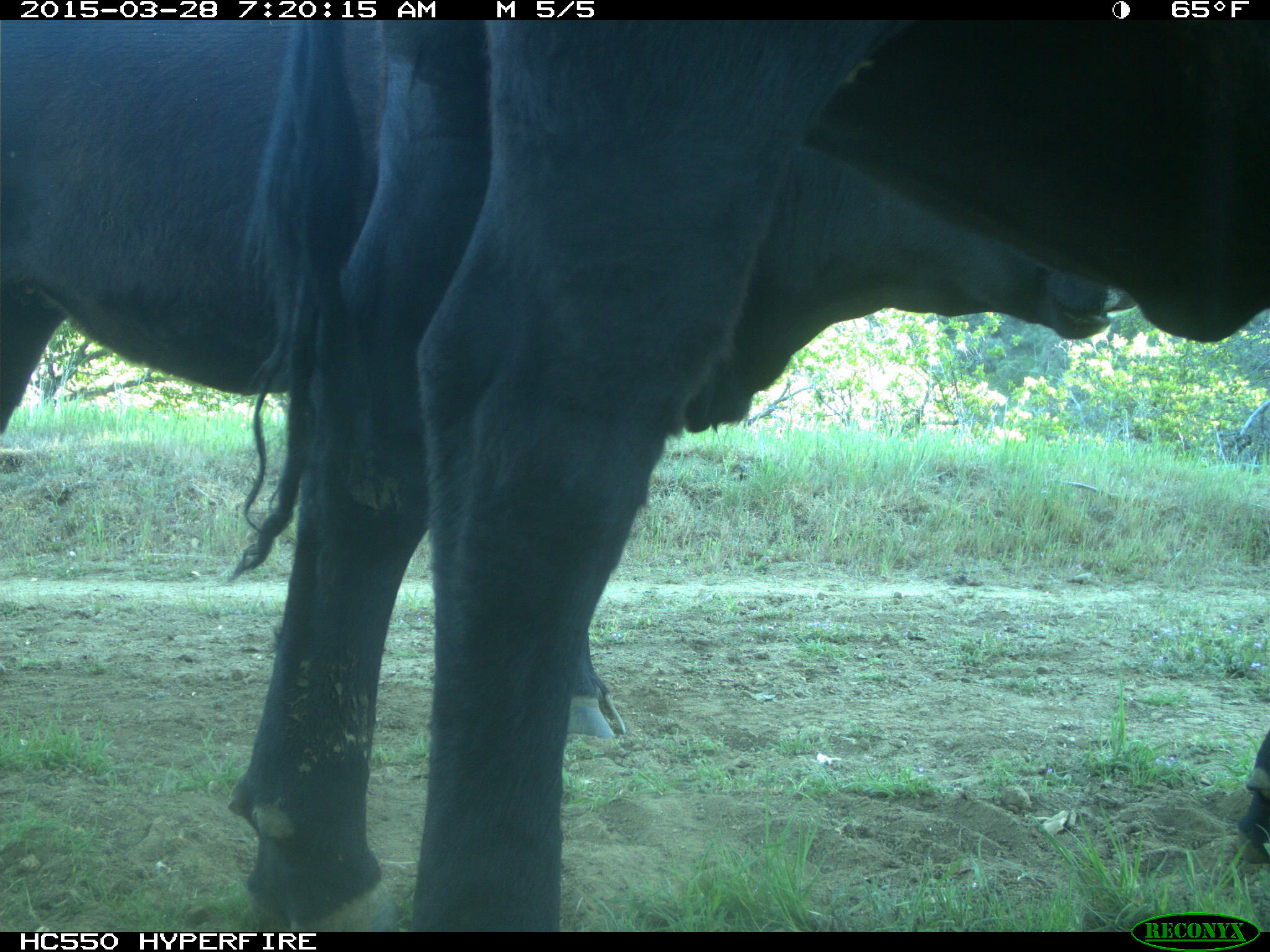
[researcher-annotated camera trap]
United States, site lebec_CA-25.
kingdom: Animalia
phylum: Chordata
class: Mammalia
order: Artiodactyla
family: Bovidae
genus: Bos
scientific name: Bos taurus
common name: domestic cow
Bos taurus (domestic cow).